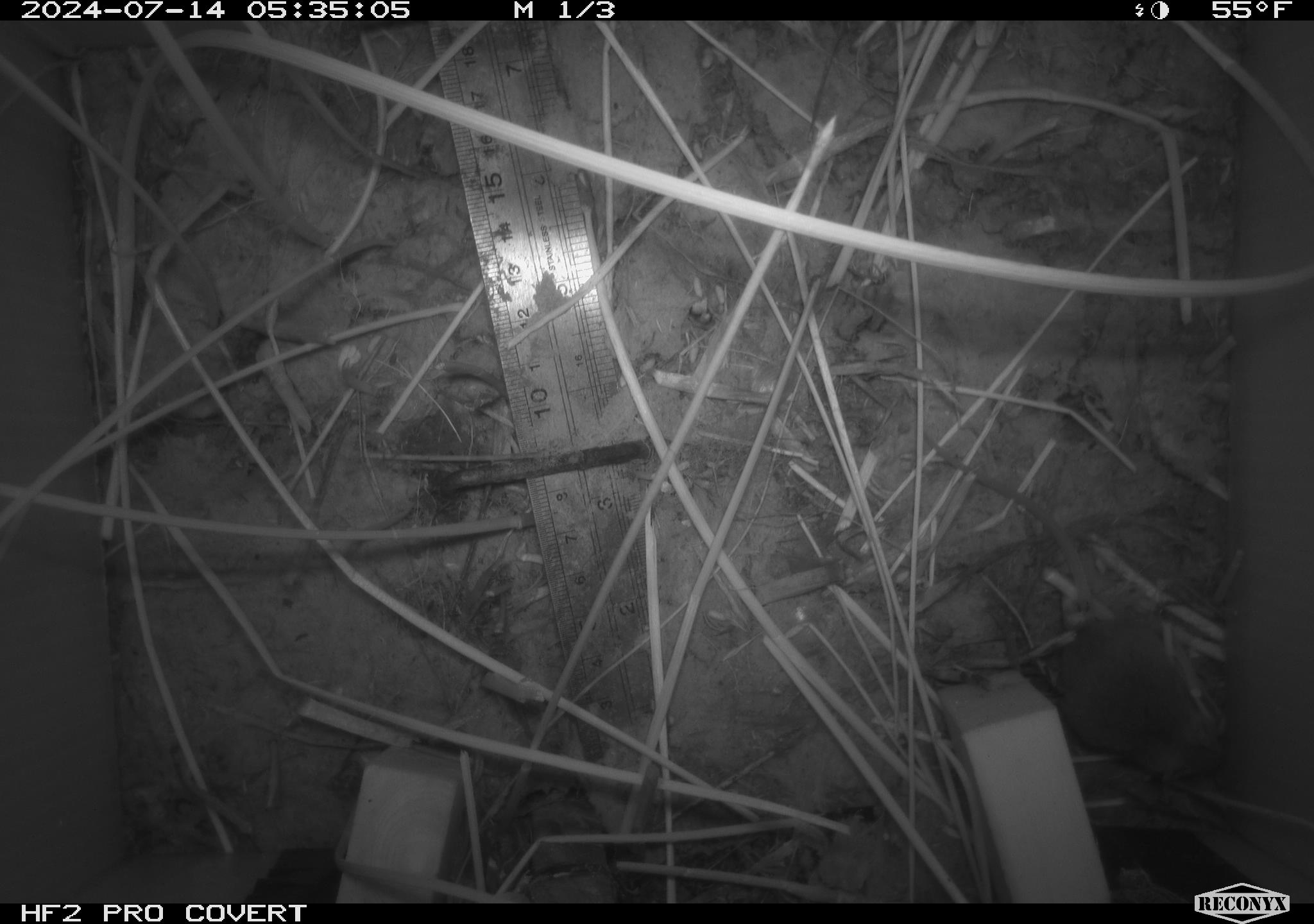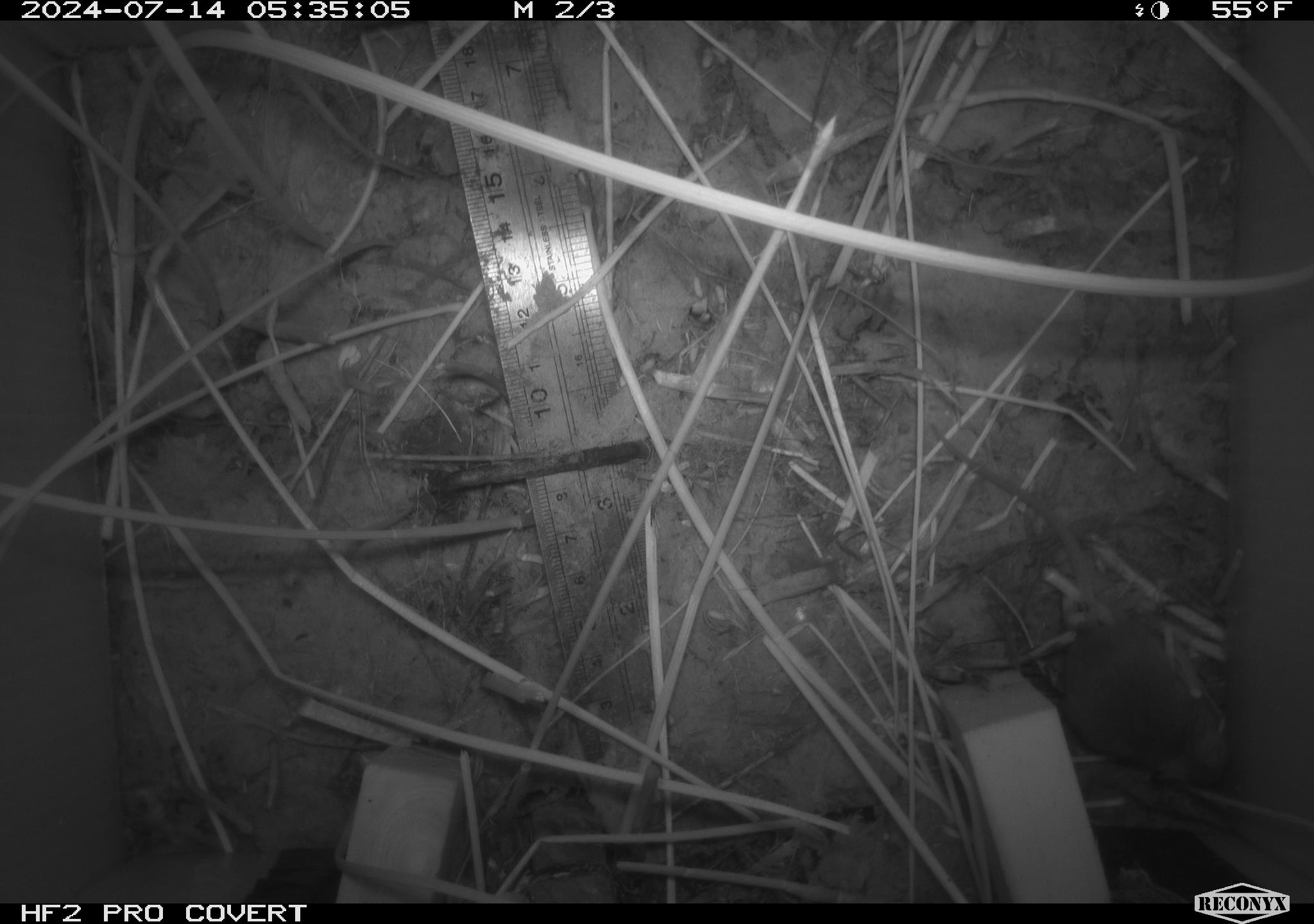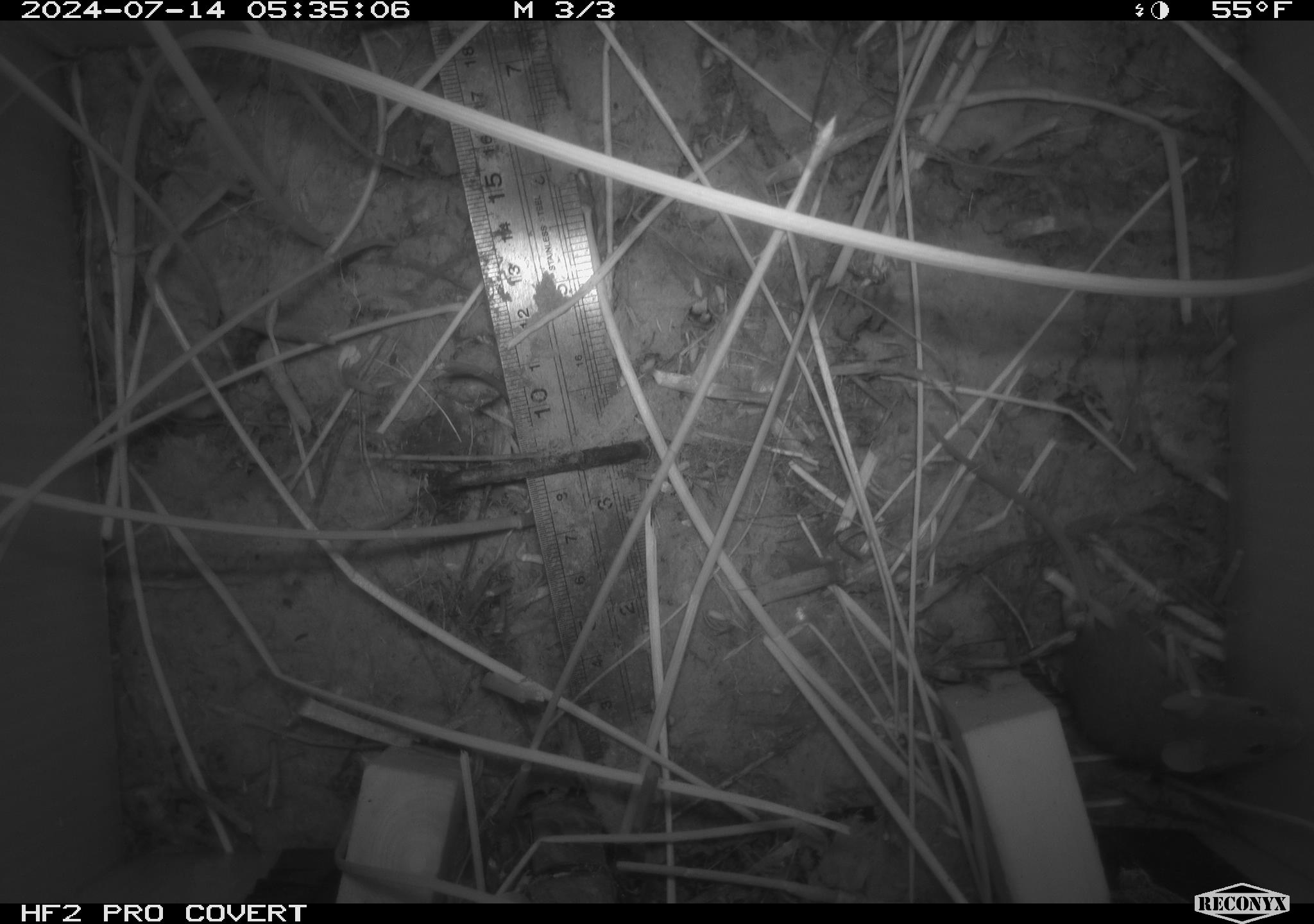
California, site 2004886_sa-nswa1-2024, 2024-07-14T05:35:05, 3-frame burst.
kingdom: Animalia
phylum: Chordata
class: Mammalia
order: Rodentia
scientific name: Rodentia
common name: rodent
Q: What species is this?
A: Rodent (Rodentia).